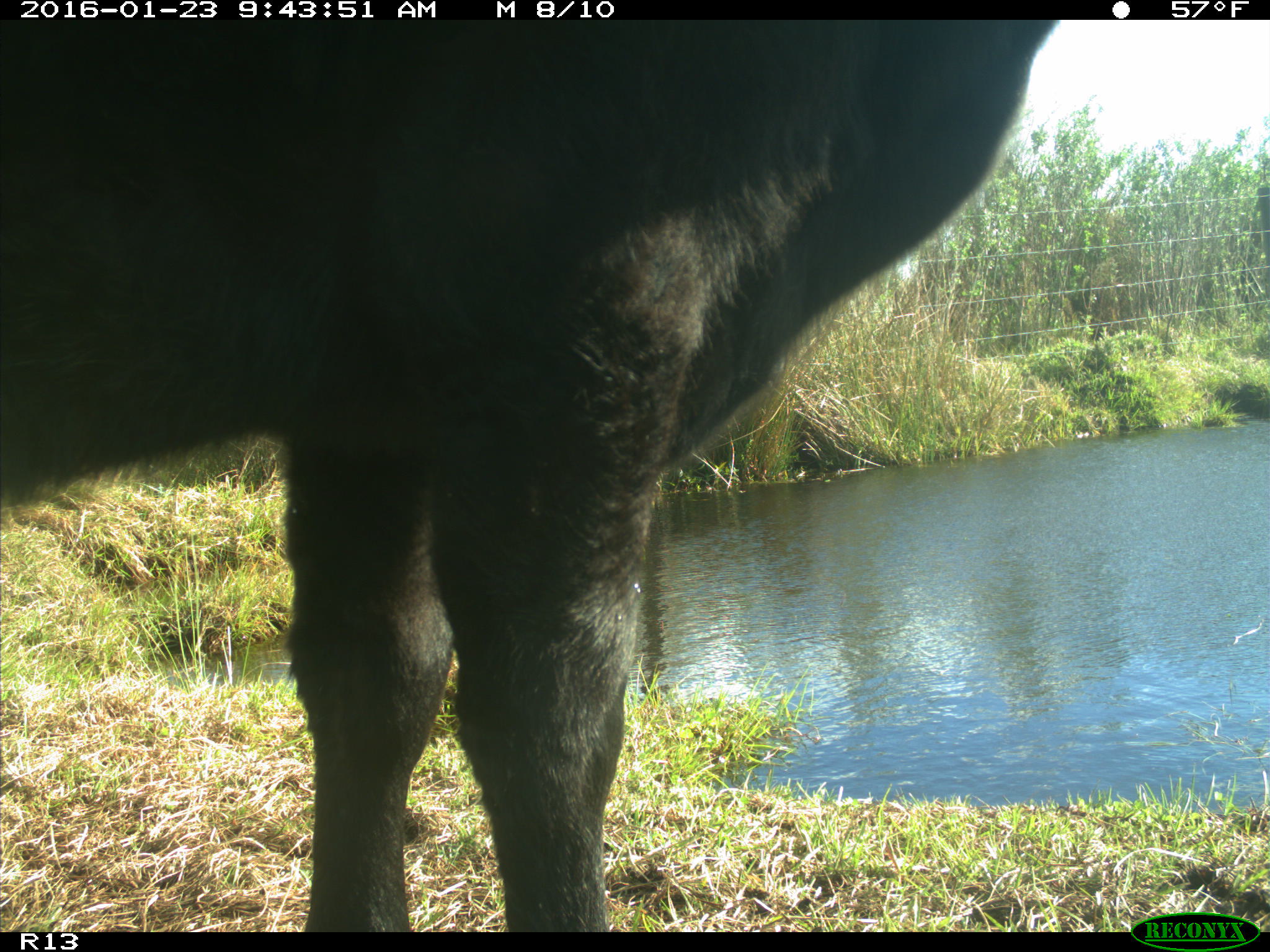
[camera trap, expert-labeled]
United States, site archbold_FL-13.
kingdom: Animalia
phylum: Chordata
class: Mammalia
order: Artiodactyla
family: Bovidae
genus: Bos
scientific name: Bos taurus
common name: domestic cow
Bos taurus (domestic cow).